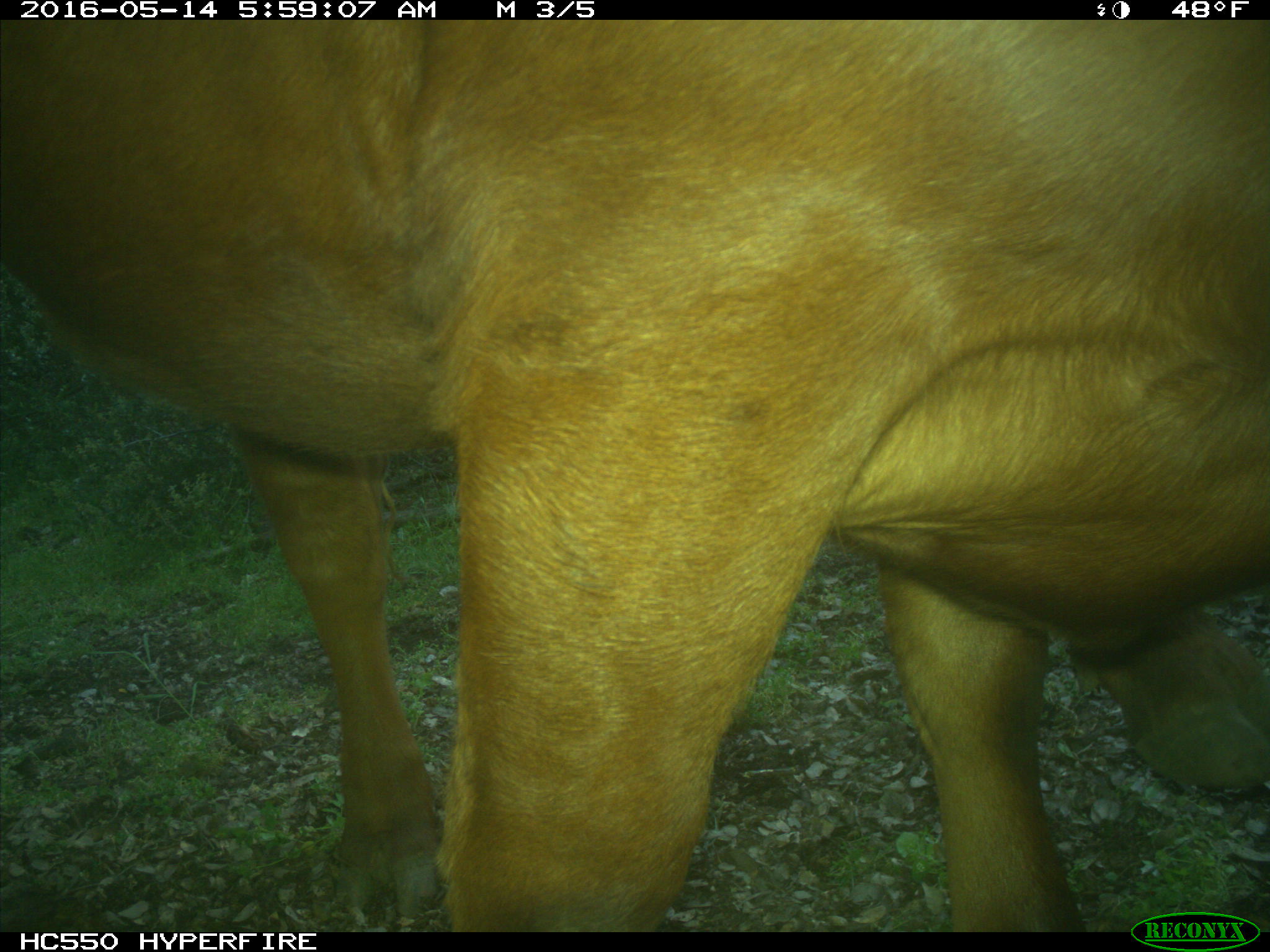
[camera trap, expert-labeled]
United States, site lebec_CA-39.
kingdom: Animalia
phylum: Chordata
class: Mammalia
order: Artiodactyla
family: Bovidae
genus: Bos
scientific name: Bos taurus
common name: domestic cow